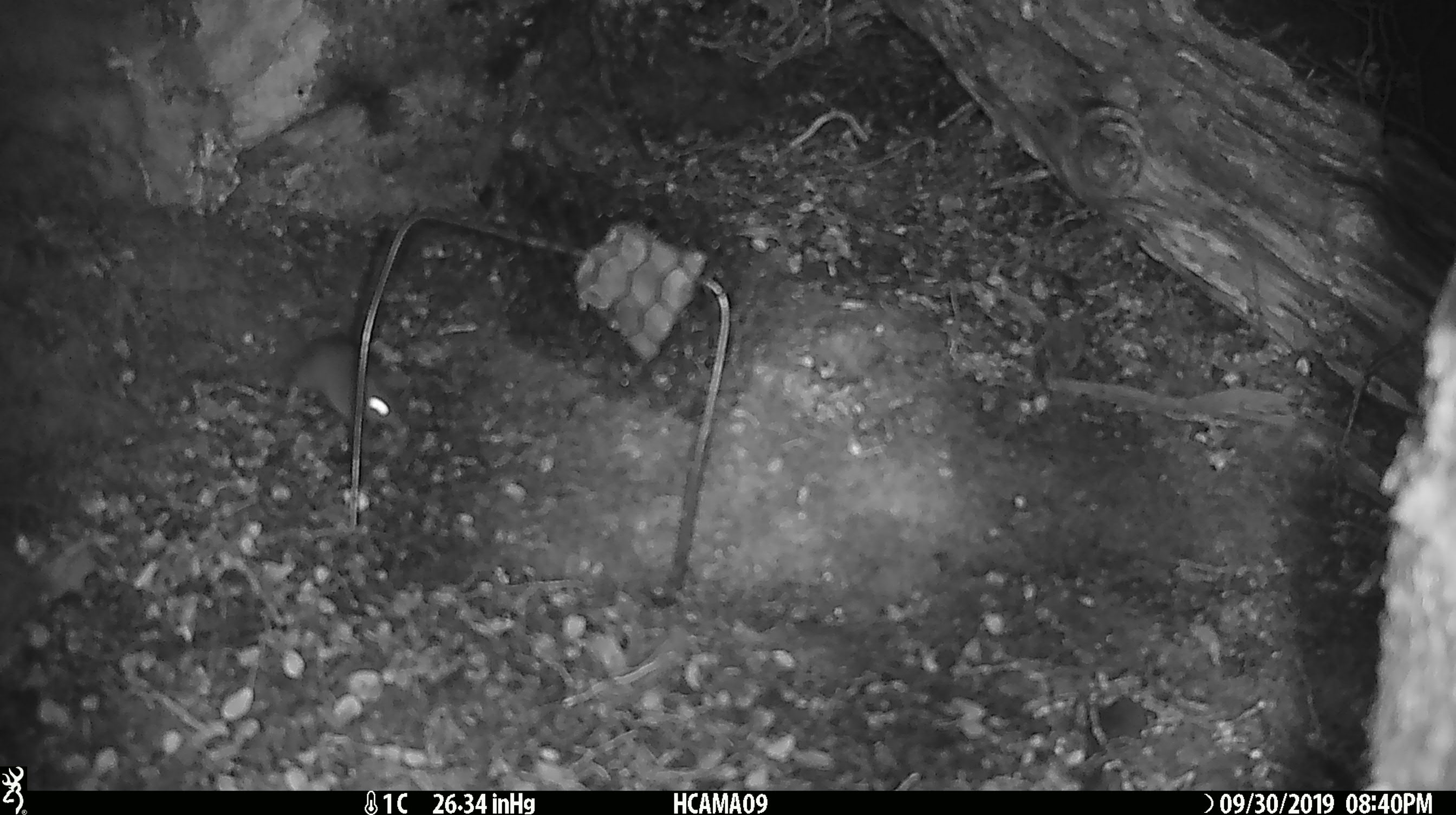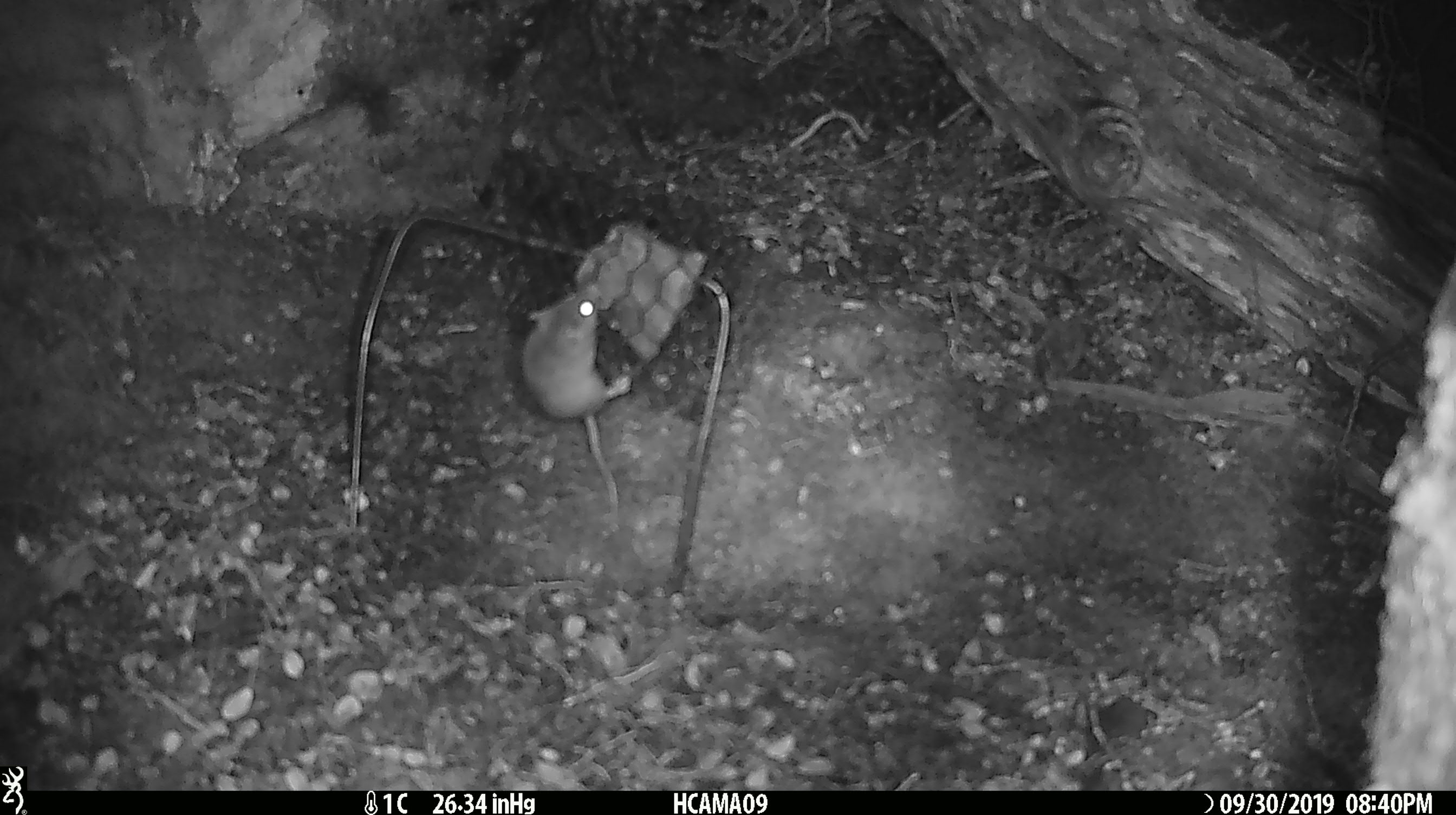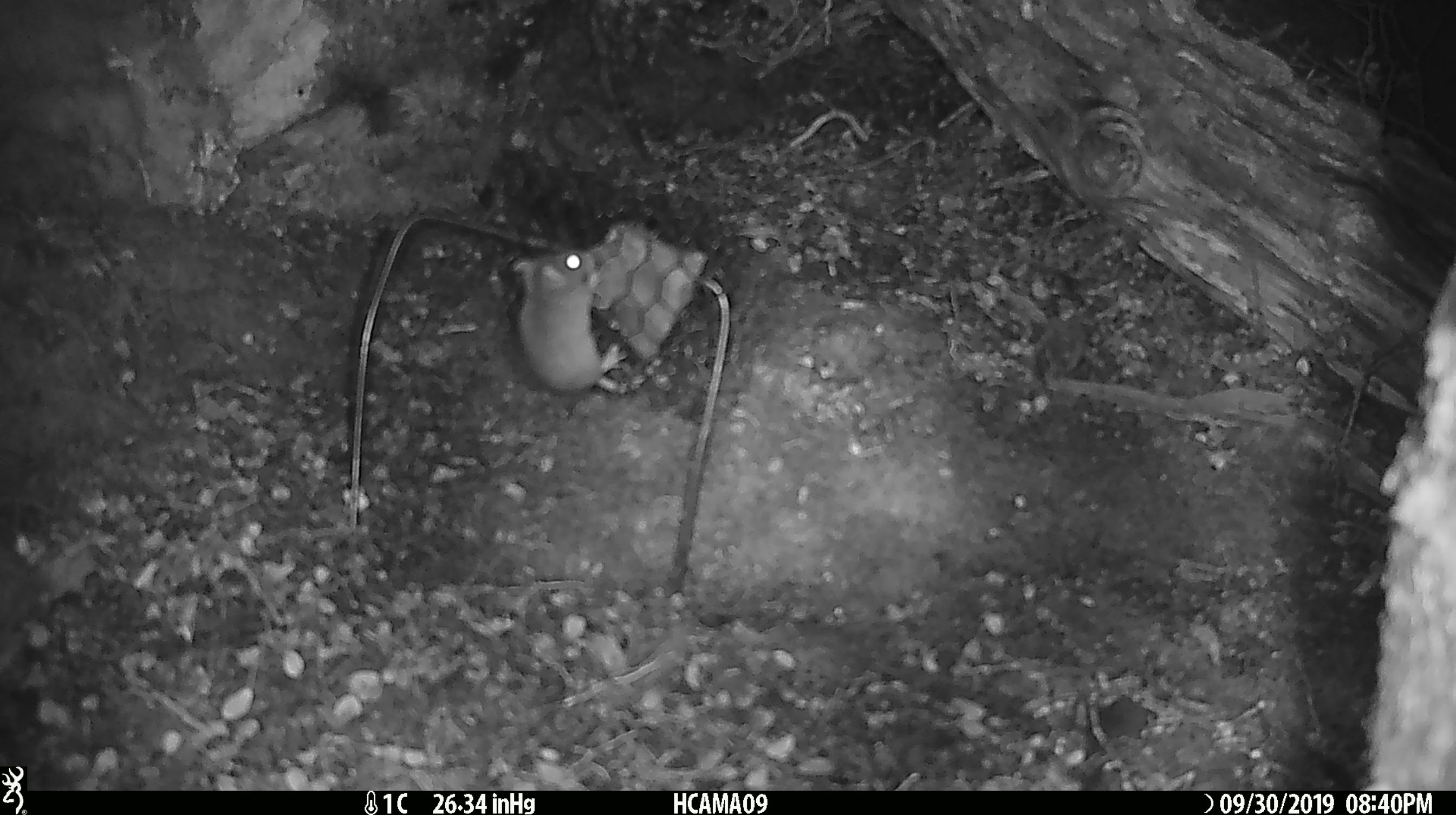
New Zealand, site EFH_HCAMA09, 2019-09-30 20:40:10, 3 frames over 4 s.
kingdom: Animalia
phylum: Chordata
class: Mammalia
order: Rodentia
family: Muridae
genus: Mus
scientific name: Mus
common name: mouse